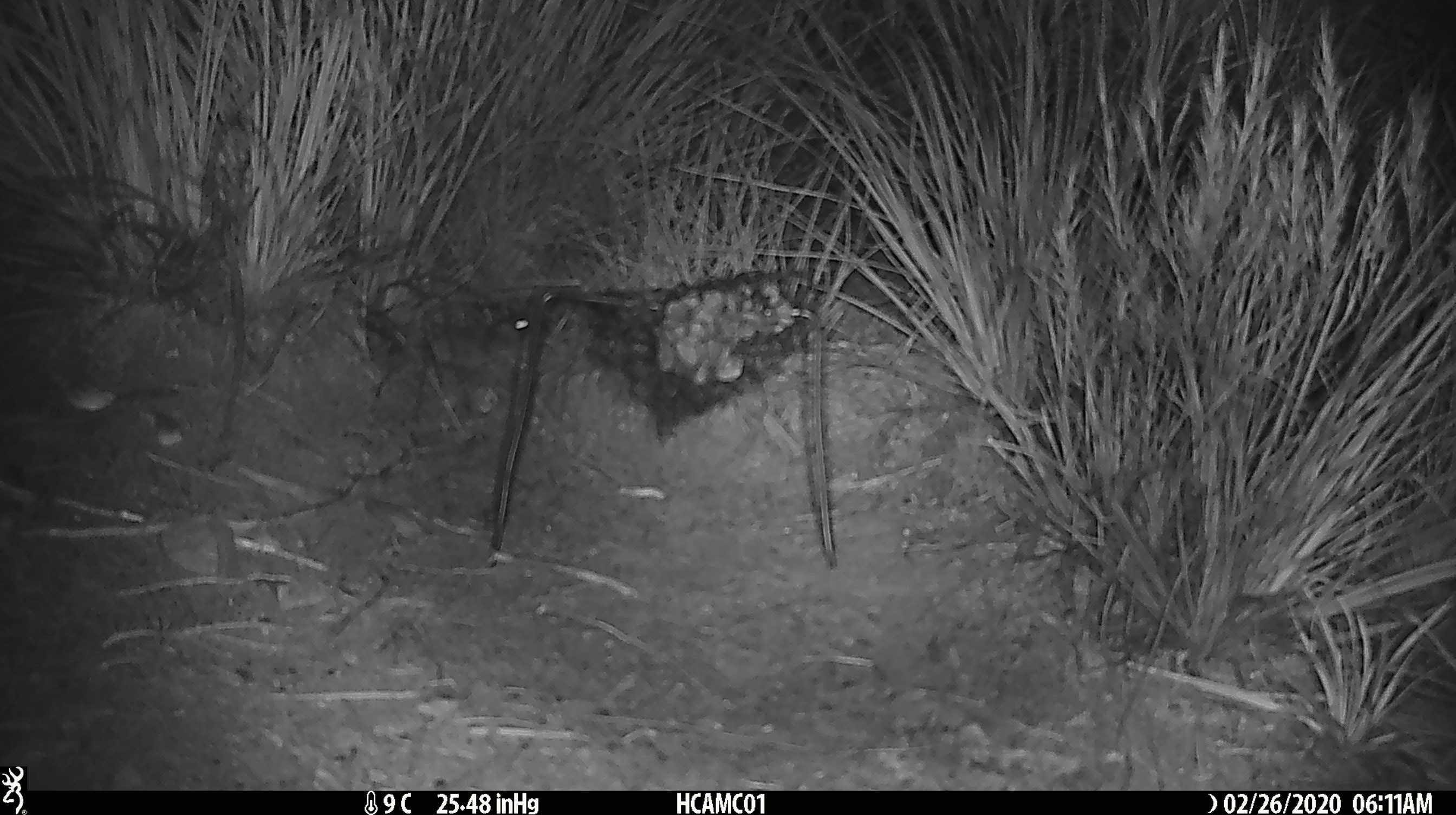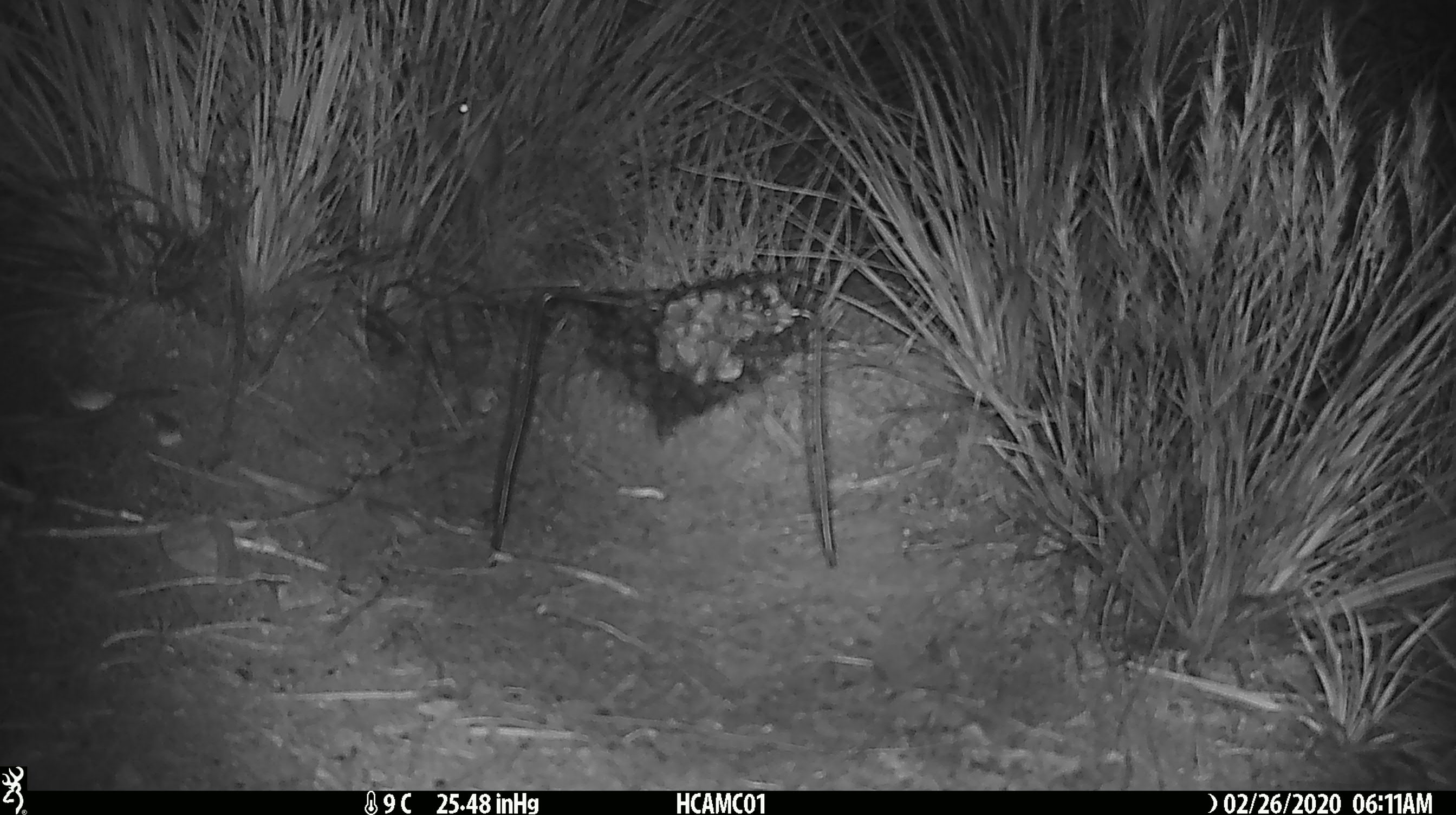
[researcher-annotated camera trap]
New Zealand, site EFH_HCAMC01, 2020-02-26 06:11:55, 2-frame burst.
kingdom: Animalia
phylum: Chordata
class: Mammalia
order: Rodentia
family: Muridae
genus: Mus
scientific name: Mus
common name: mouse